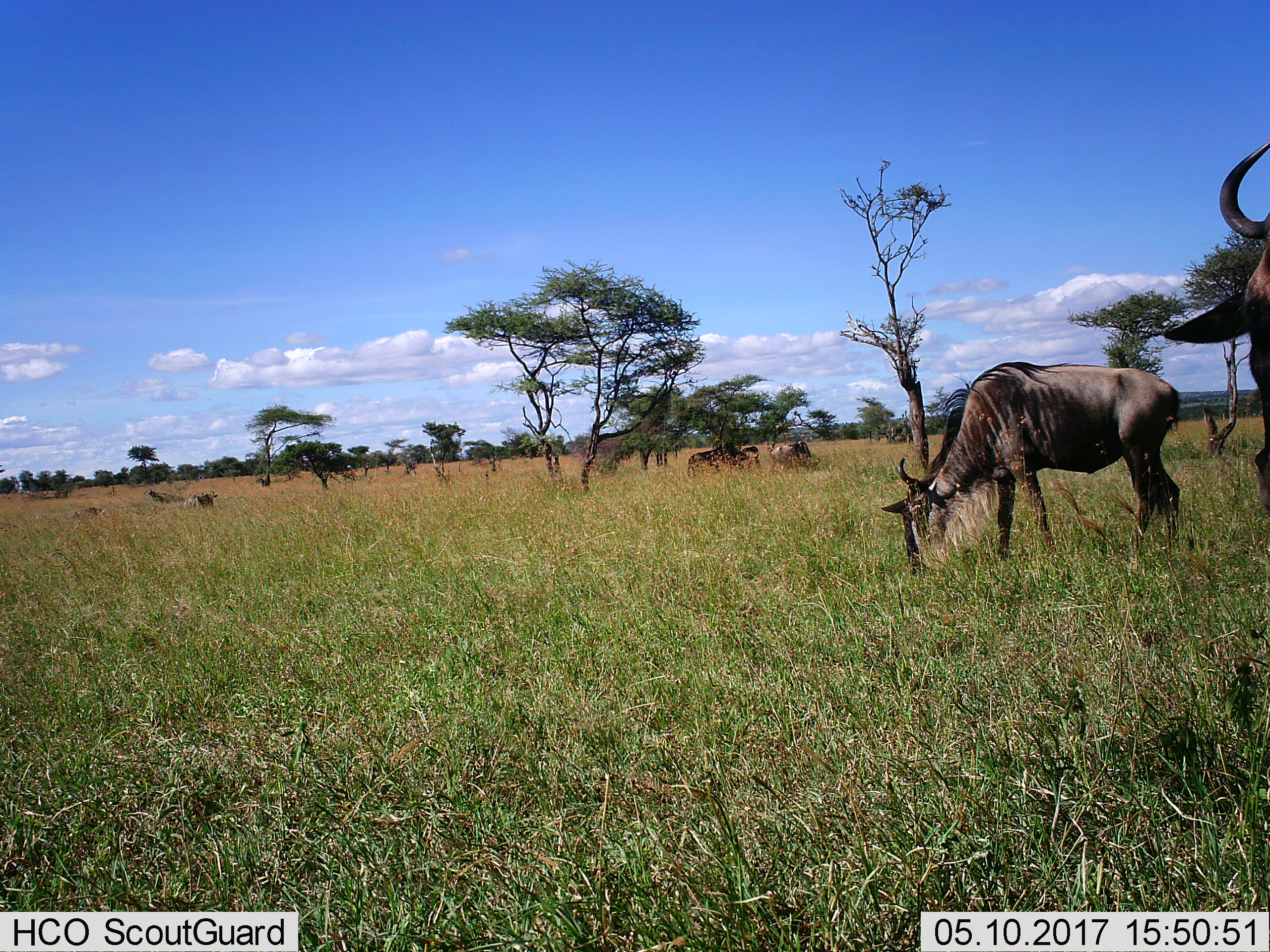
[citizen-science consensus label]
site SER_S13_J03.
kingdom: Animalia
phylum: Chordata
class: Mammalia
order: Artiodactyla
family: Bovidae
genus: Connochaetes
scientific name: Connochaetes taurinus taurinus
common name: blue wildebeest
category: wildebeestblue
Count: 7.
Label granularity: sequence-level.